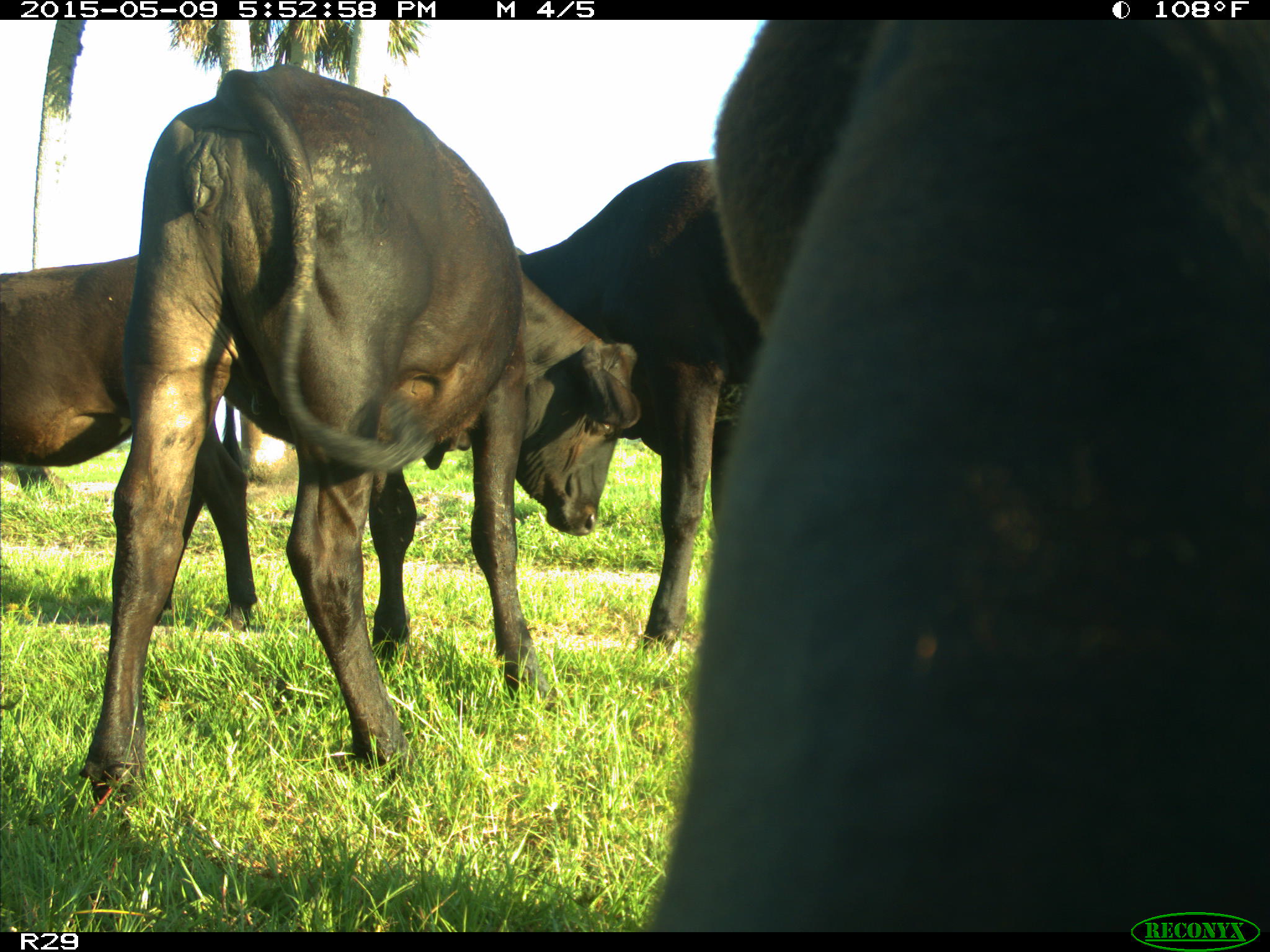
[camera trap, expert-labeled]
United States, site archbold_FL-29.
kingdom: Animalia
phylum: Chordata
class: Mammalia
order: Artiodactyla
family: Bovidae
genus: Bos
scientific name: Bos taurus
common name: domestic cow